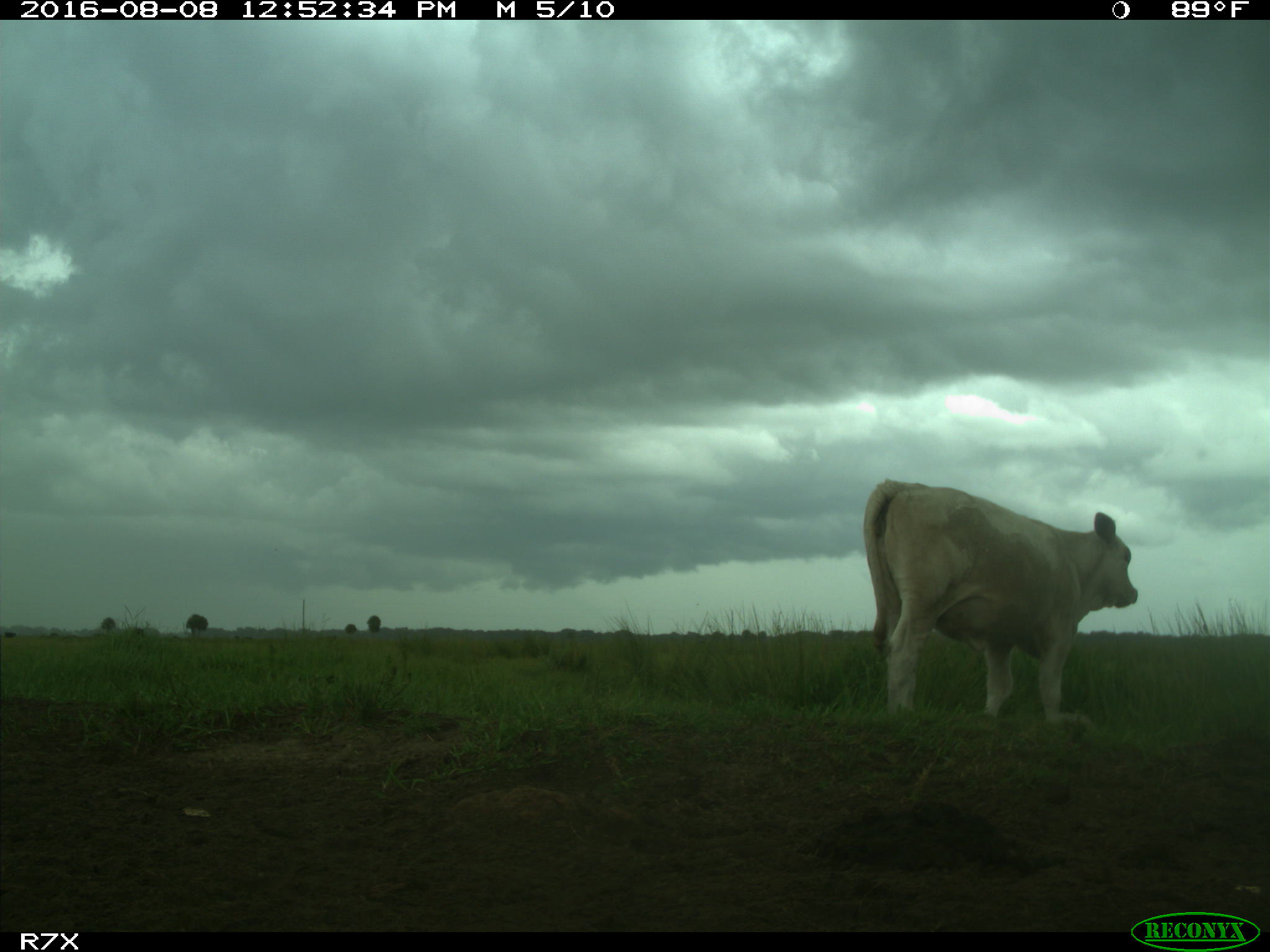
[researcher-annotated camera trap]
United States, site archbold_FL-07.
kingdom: Animalia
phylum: Chordata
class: Mammalia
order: Artiodactyla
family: Bovidae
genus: Bos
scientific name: Bos taurus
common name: domestic cow